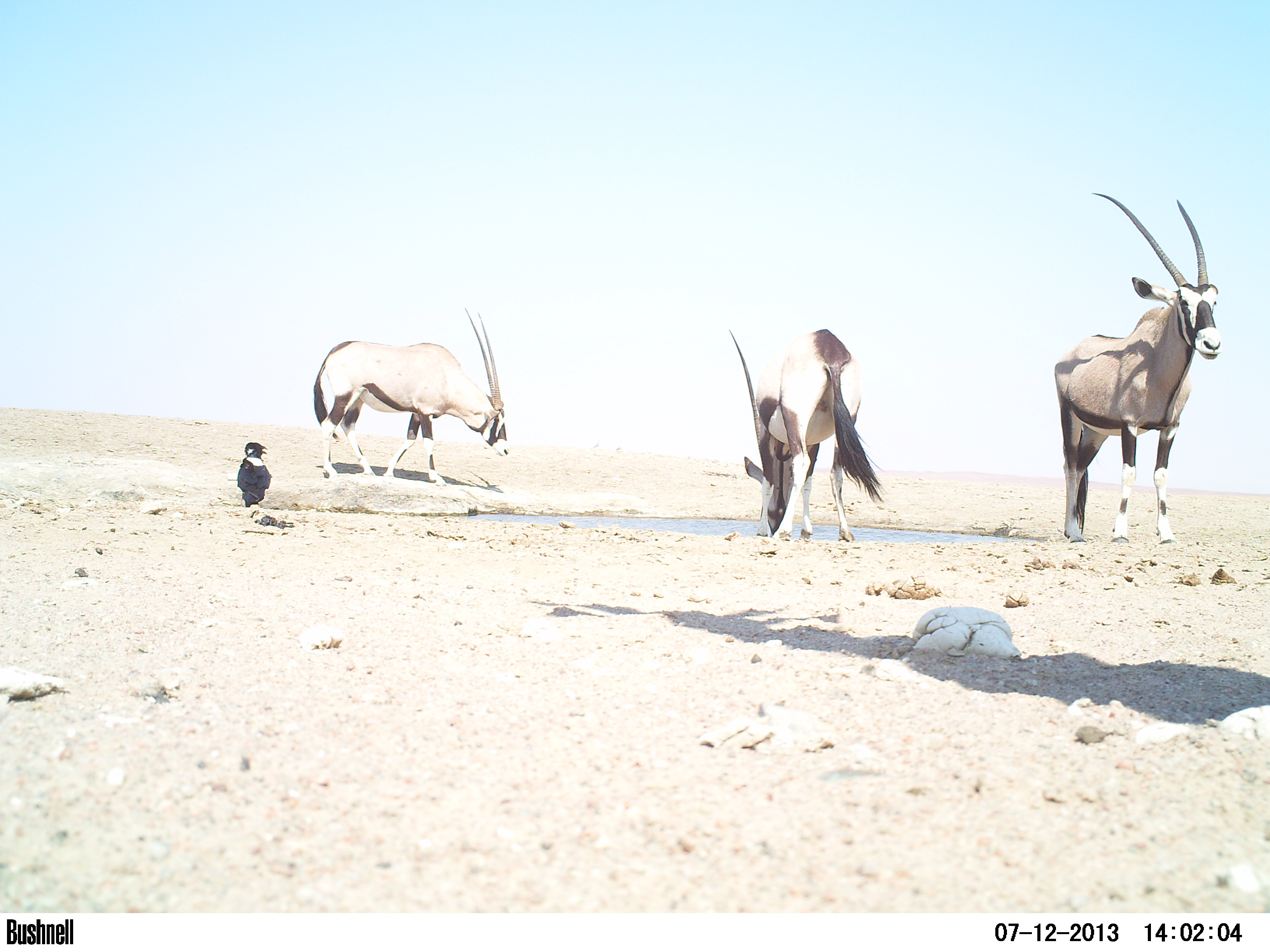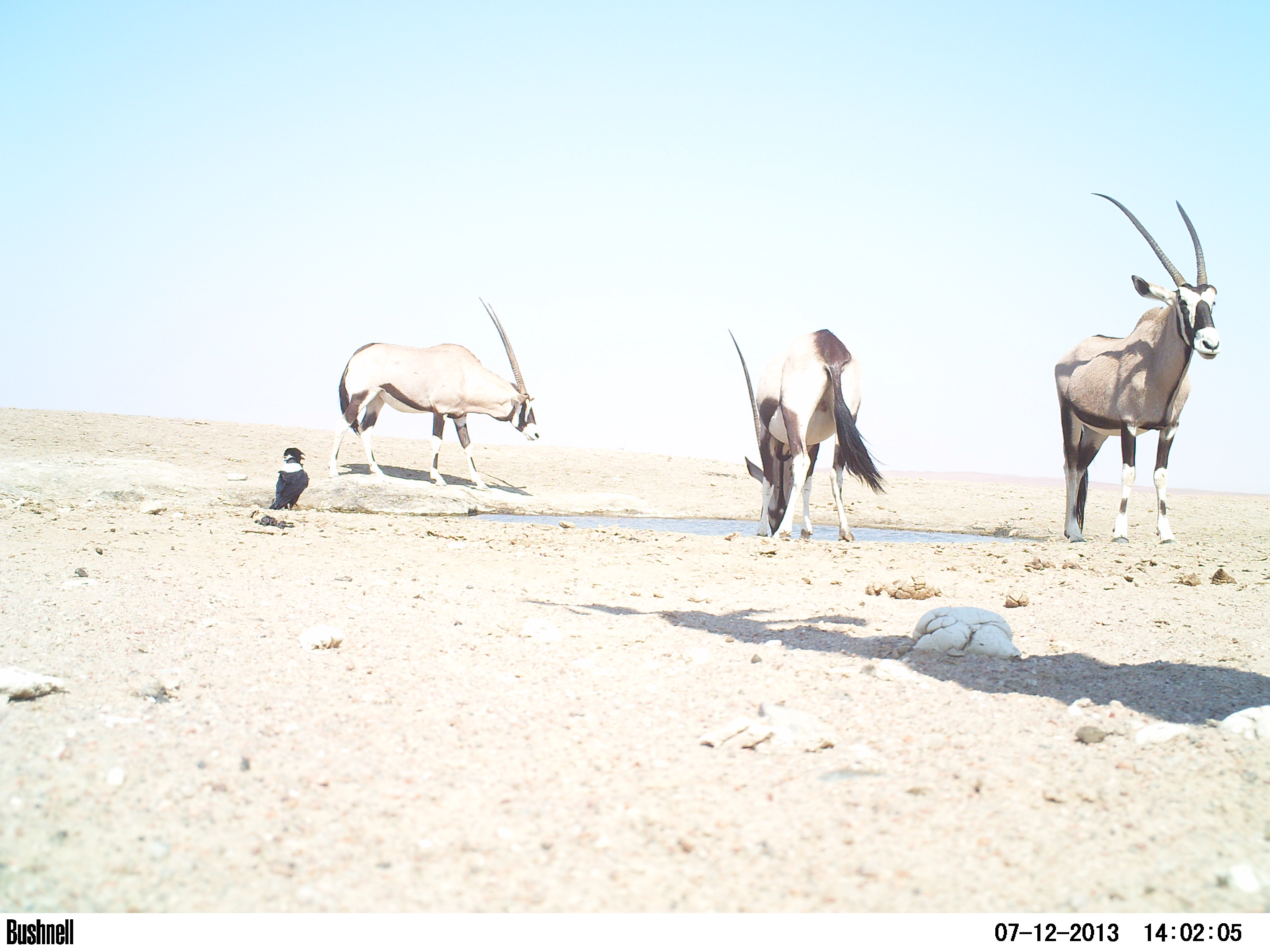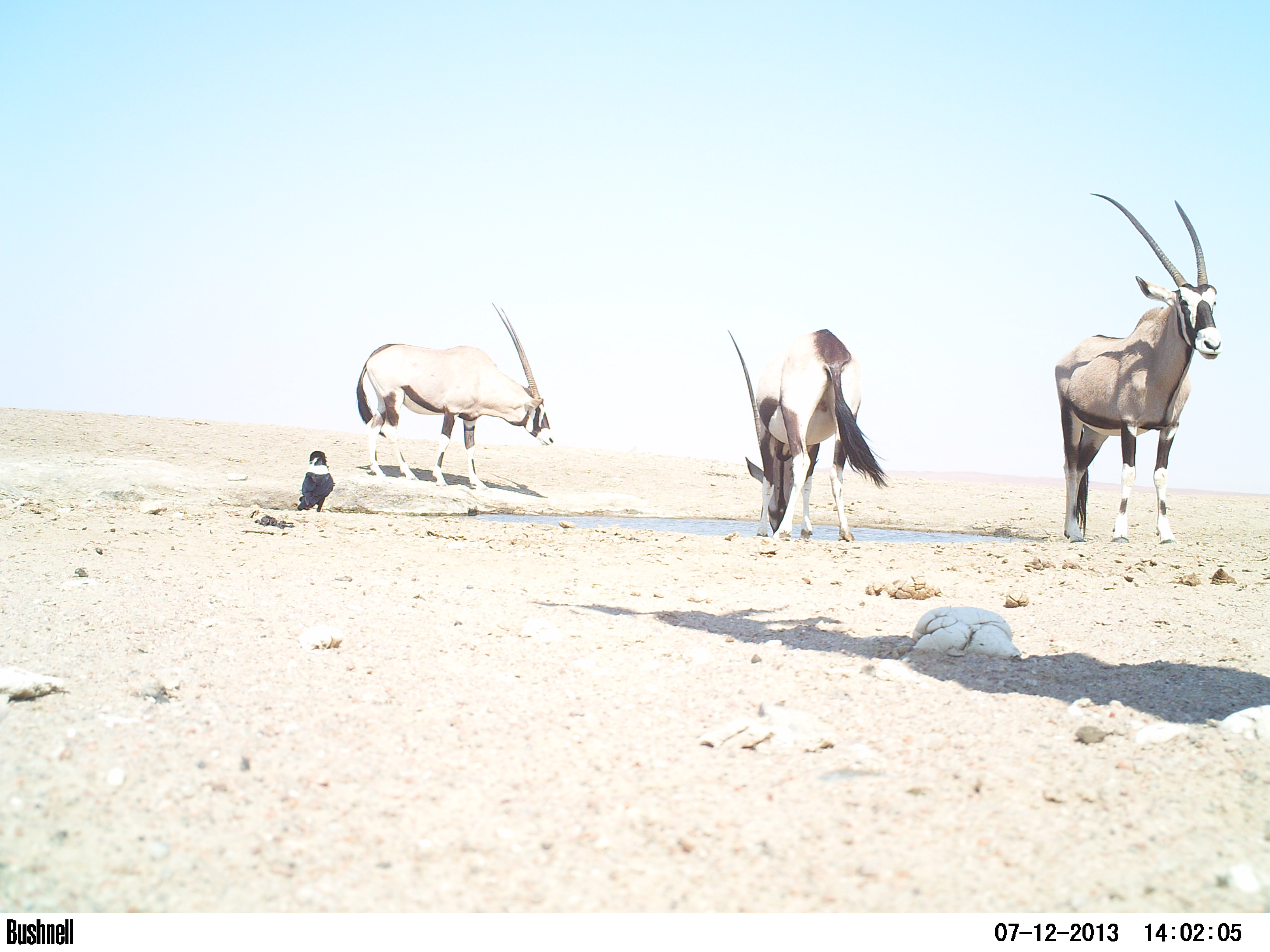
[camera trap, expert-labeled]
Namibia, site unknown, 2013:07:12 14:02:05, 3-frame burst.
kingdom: Animalia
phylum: Chordata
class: Mammalia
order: Artiodactyla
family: Bovidae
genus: Oryx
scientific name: Oryx gazella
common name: gemsbok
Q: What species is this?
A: Oryx gazella (gemsbok).